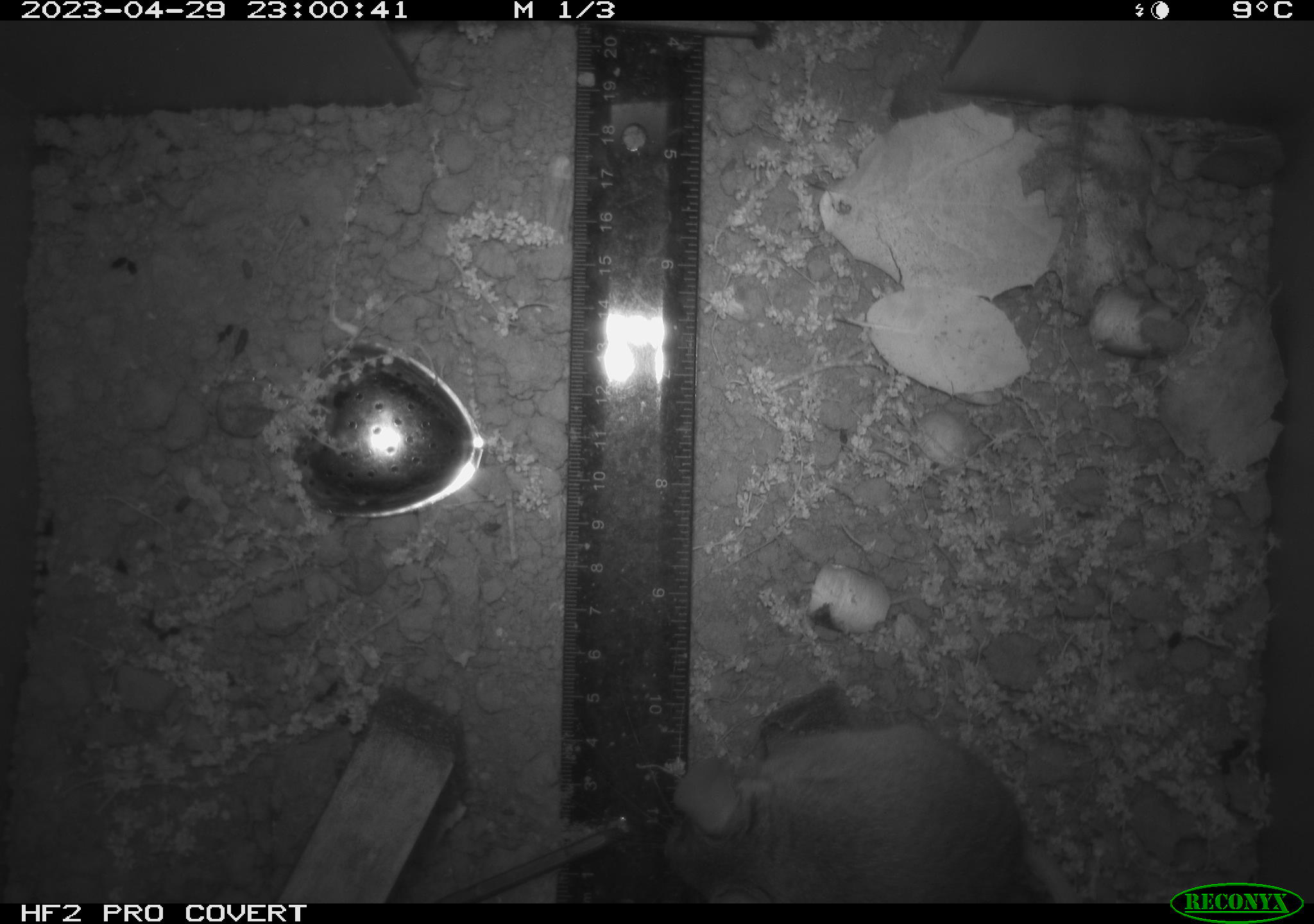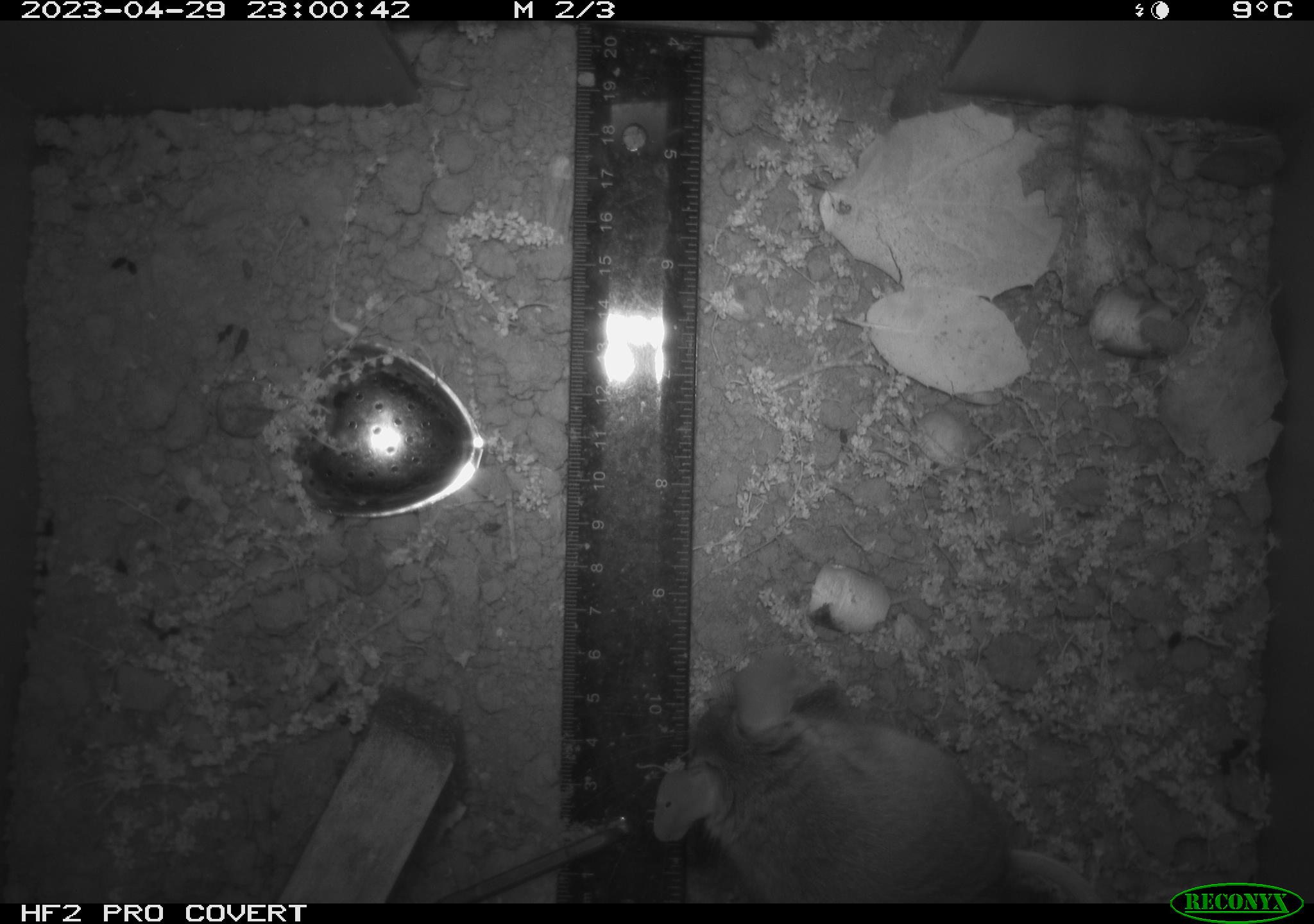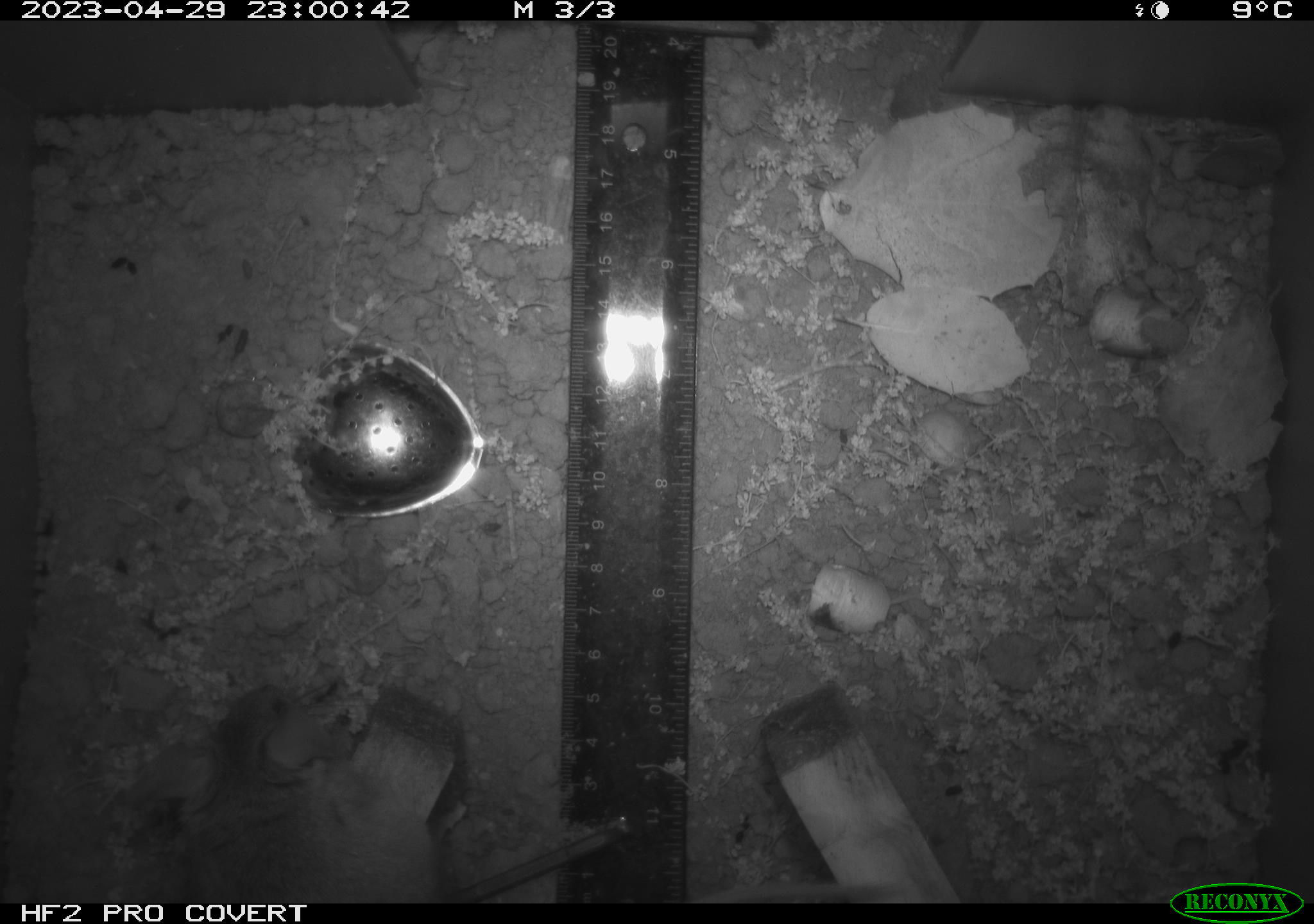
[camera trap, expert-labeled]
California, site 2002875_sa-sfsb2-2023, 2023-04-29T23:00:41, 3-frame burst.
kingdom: Animalia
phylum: Chordata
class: Mammalia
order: Rodentia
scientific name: Rodentia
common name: mouse species